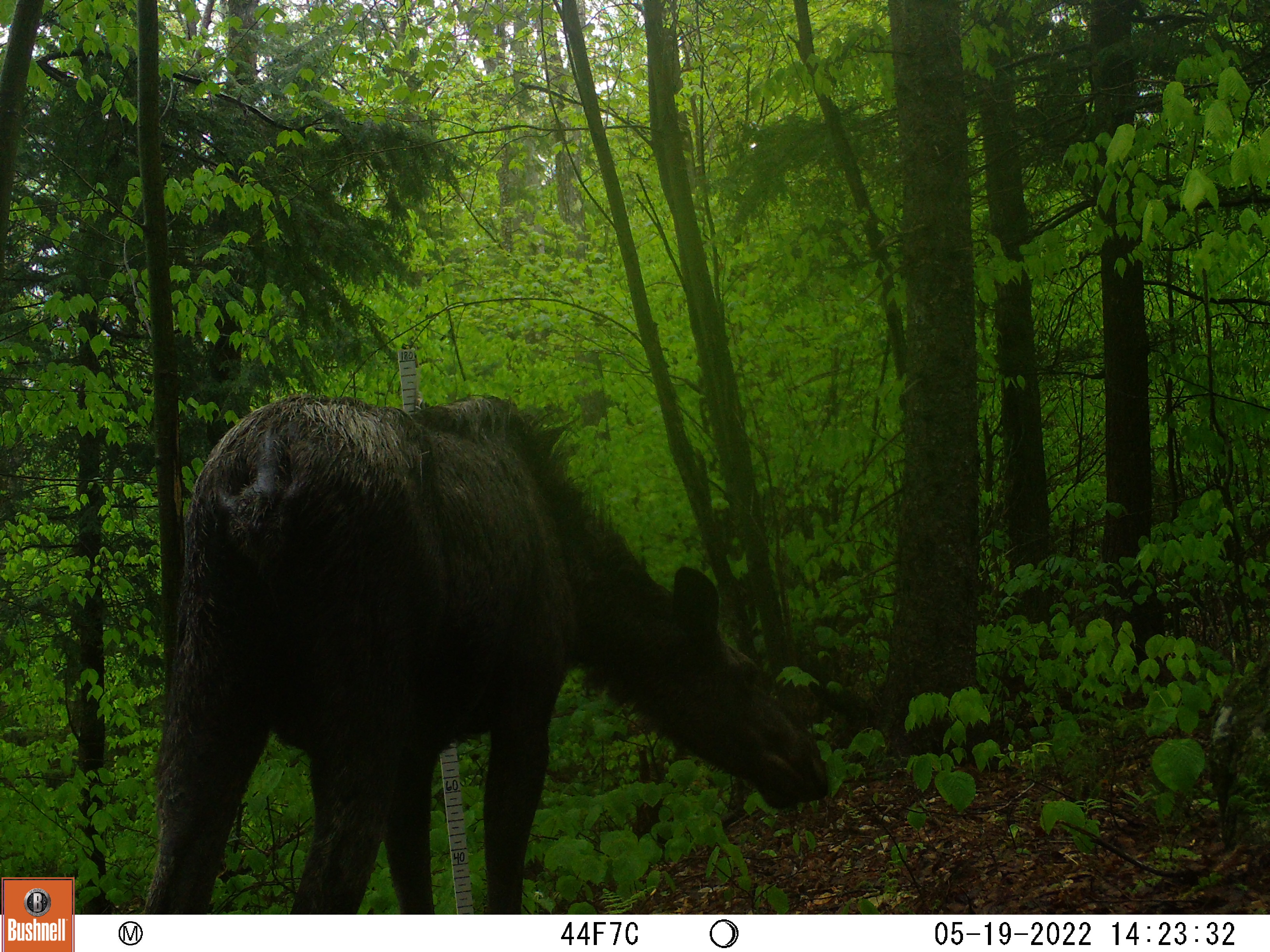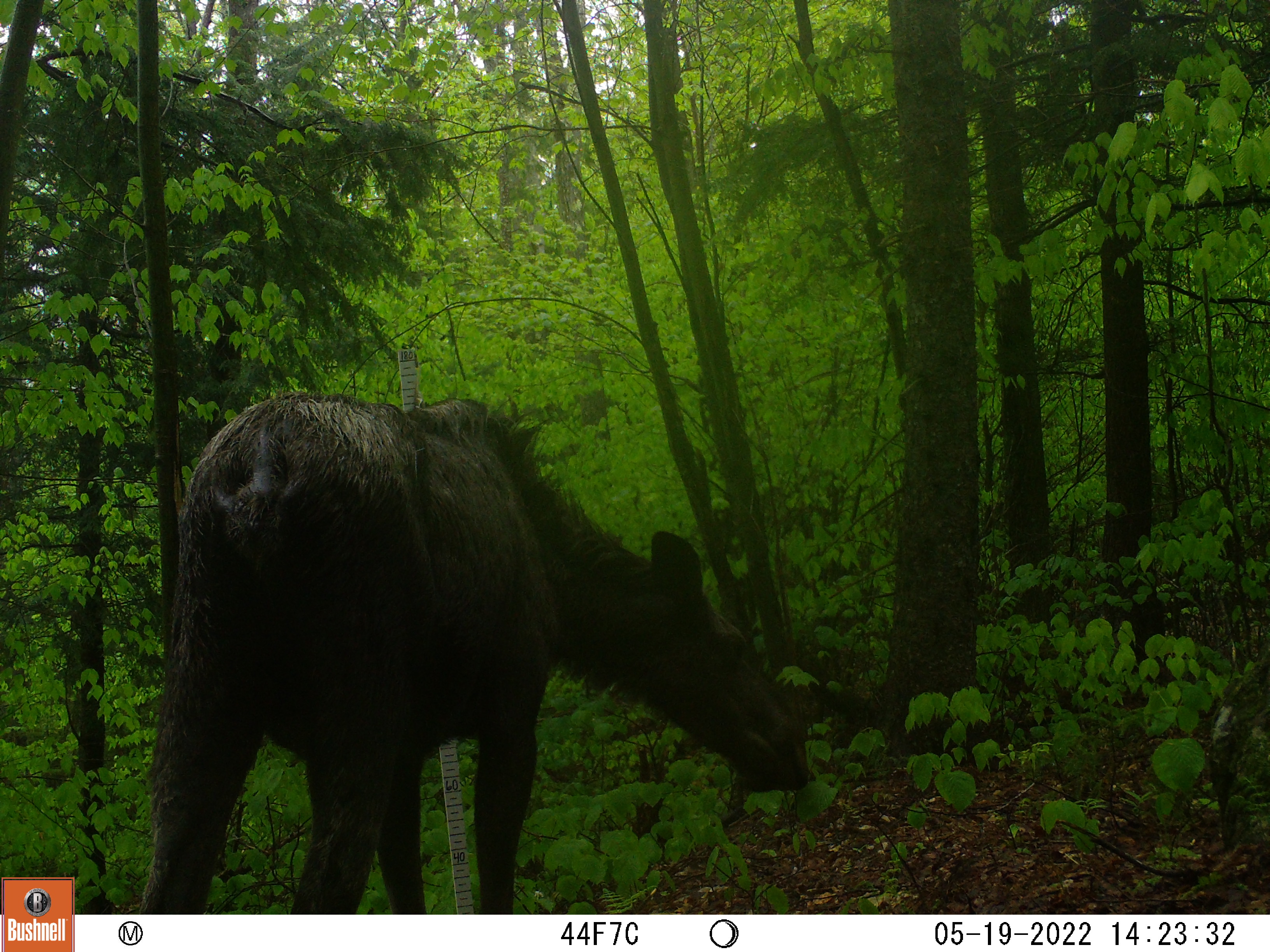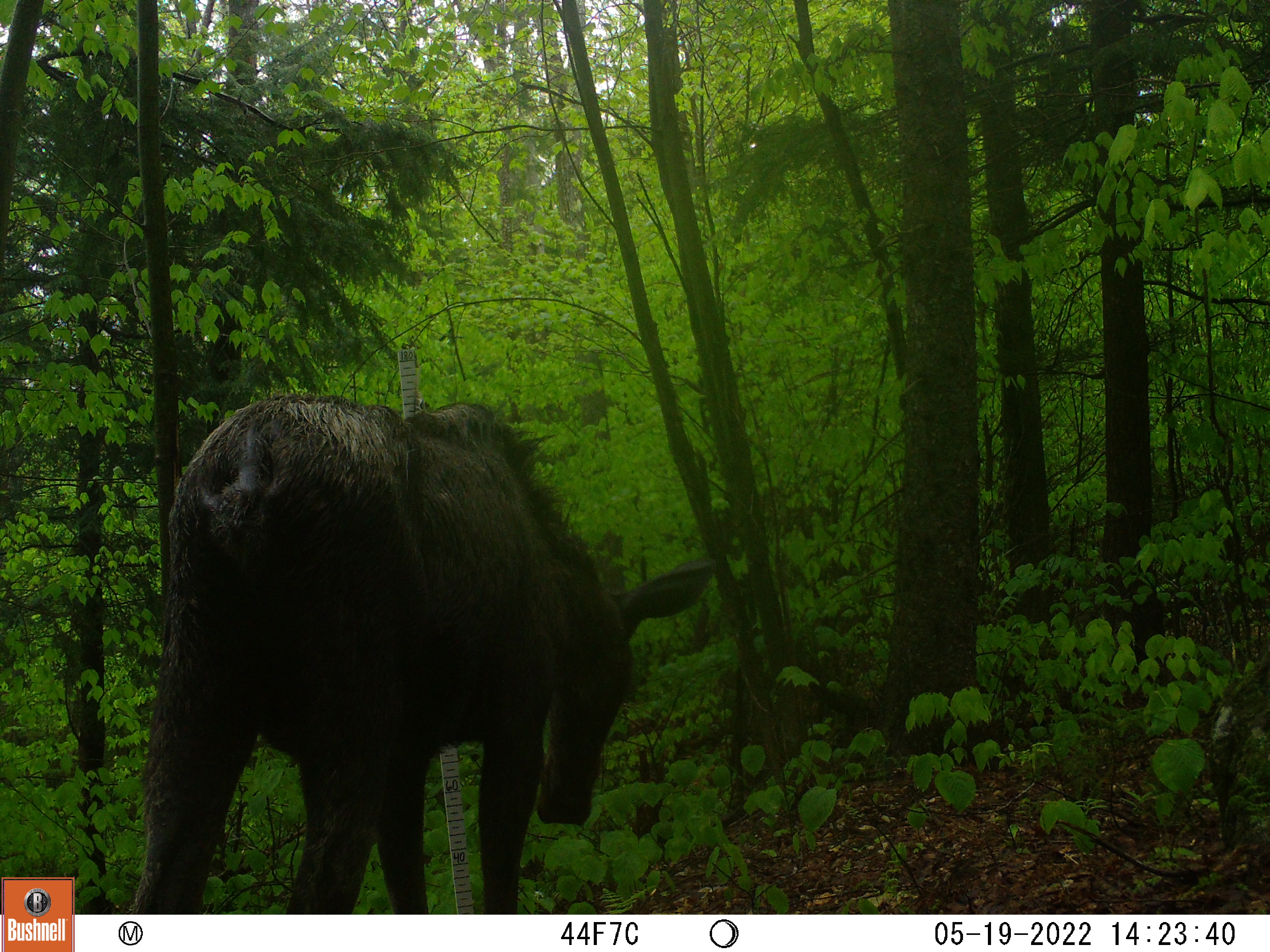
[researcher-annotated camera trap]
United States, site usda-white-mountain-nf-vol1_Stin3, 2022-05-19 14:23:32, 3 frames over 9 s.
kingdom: Animalia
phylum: Chordata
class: Mammalia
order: Artiodactyla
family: Cervidae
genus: Alces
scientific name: Alces alces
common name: moose